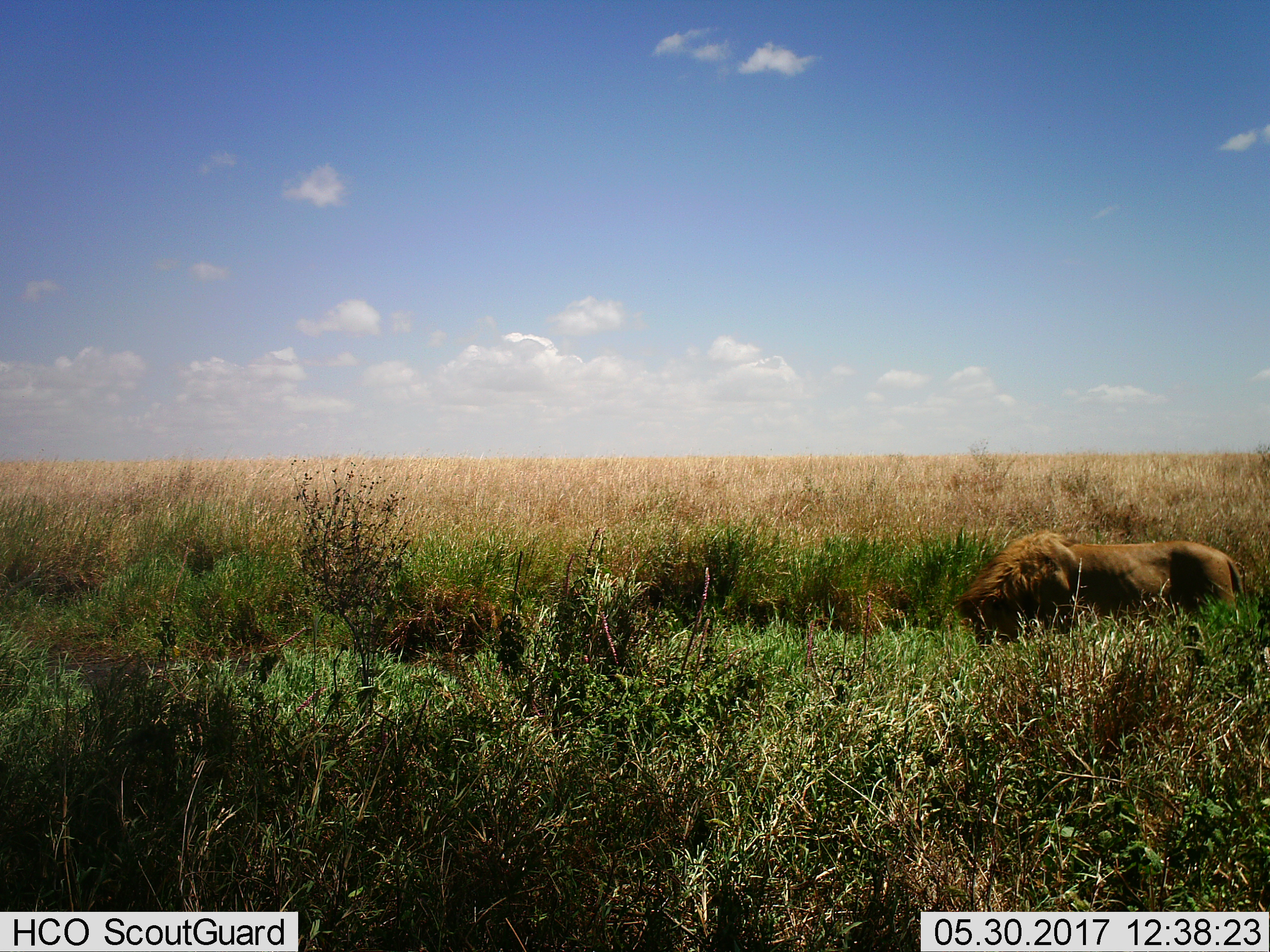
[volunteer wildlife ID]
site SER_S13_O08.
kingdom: Animalia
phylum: Chordata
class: Mammalia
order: Carnivora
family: Felidae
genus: Panthera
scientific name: Panthera leo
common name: lion male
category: lionmale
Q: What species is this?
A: Lionmale (lion male) (Panthera leo).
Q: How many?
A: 1.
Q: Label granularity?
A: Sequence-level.